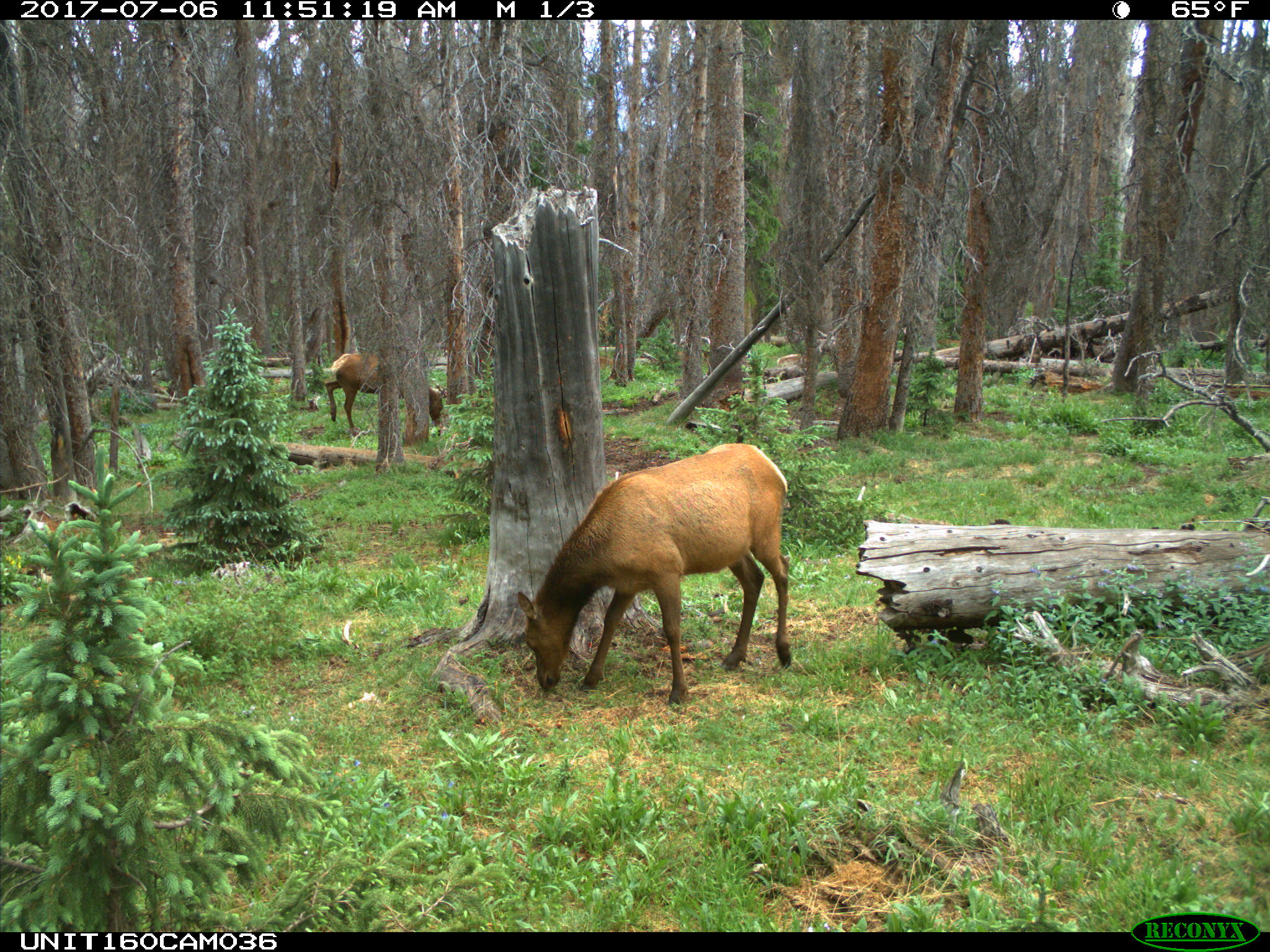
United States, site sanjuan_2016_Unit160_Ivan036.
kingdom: Animalia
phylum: Chordata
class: Mammalia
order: Artiodactyla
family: Cervidae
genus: Cervus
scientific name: Cervus elaphus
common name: red deer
Cervus elaphus (red deer).